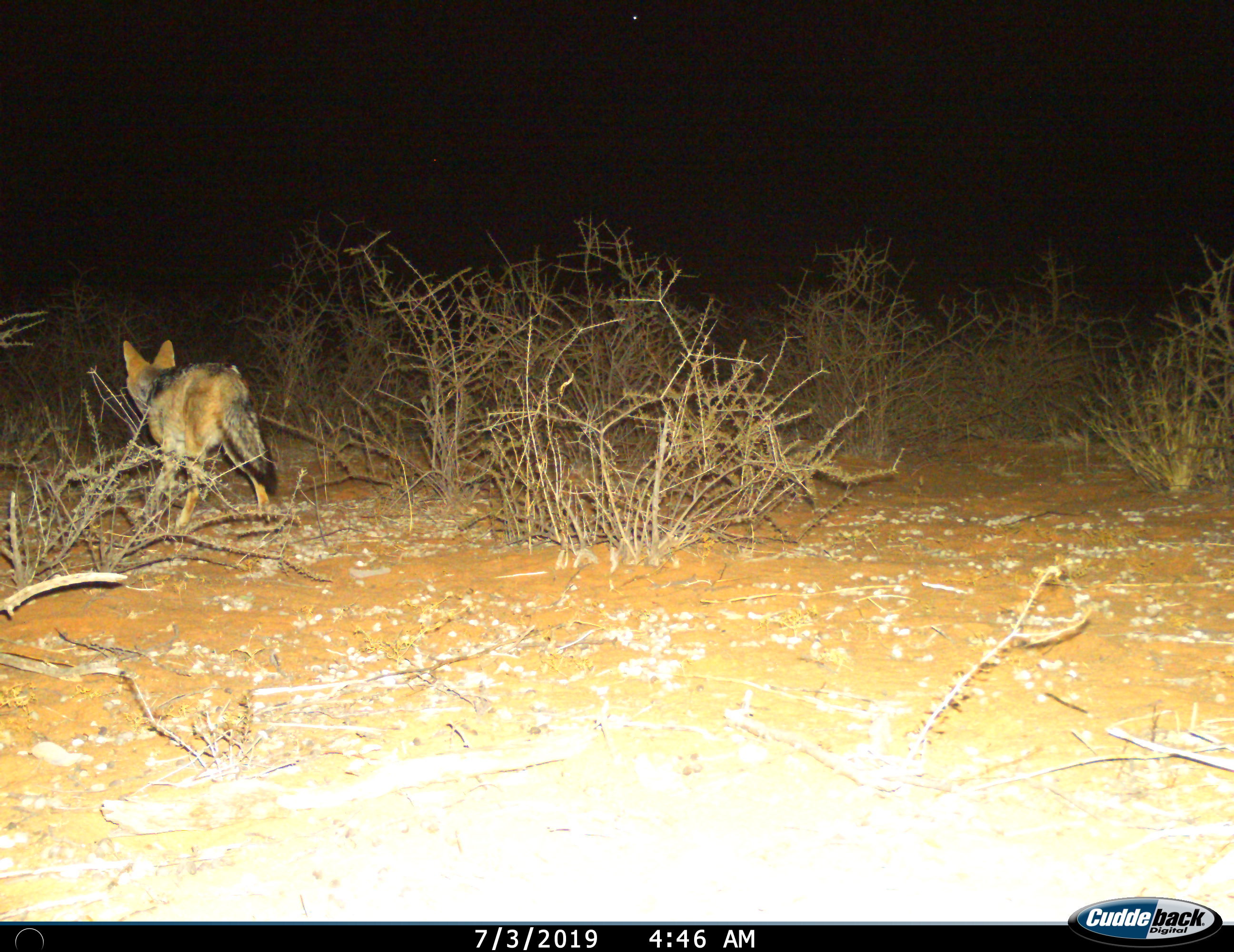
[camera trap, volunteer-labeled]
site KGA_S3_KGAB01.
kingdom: Animalia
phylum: Chordata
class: Mammalia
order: Carnivora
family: Canidae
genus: Lupulella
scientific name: Lupulella mesomelas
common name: black-backed jackal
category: jackalblackbacked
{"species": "jackalblackbacked (black-backed jackal) (Lupulella mesomelas)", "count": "1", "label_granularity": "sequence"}